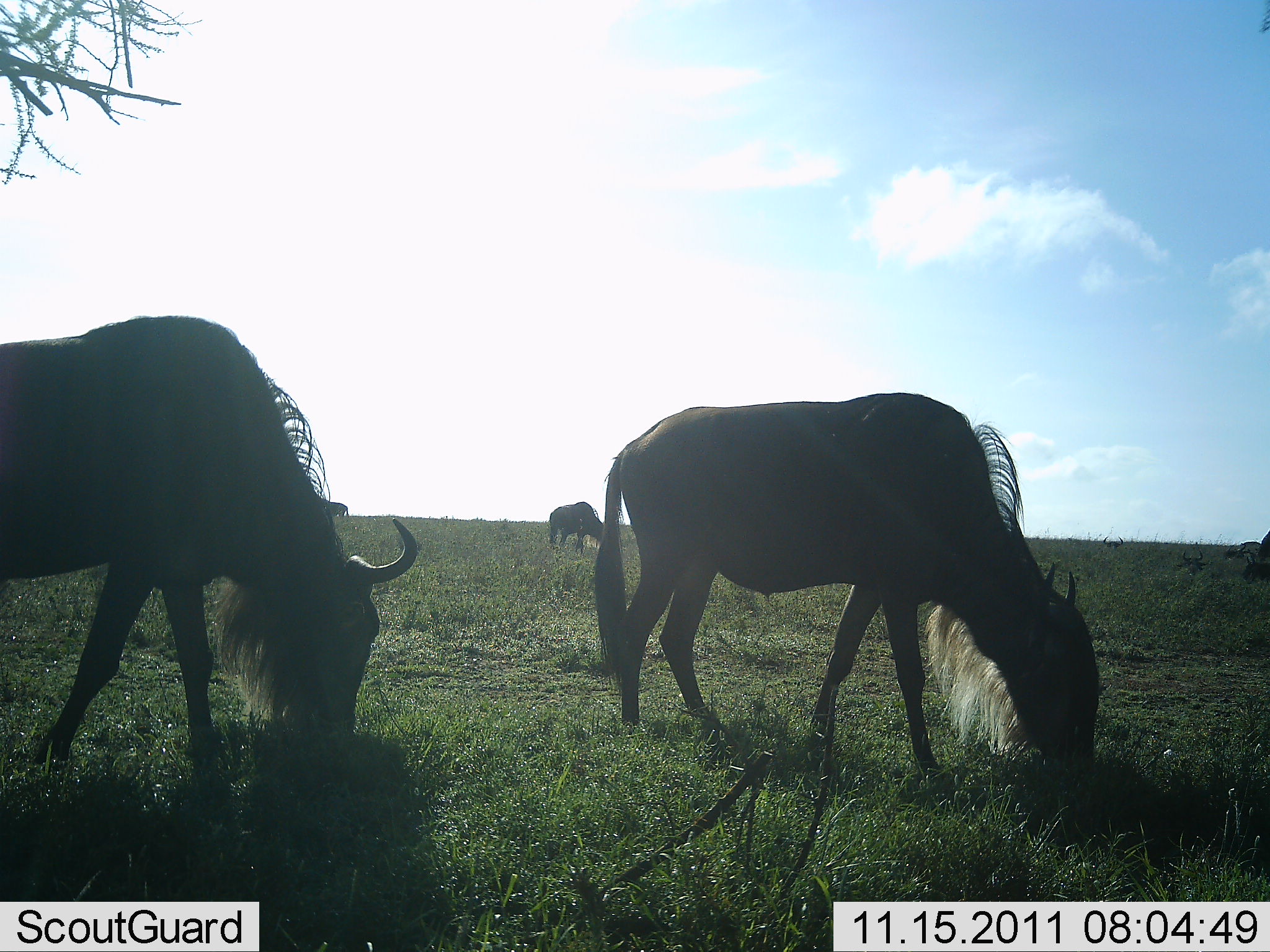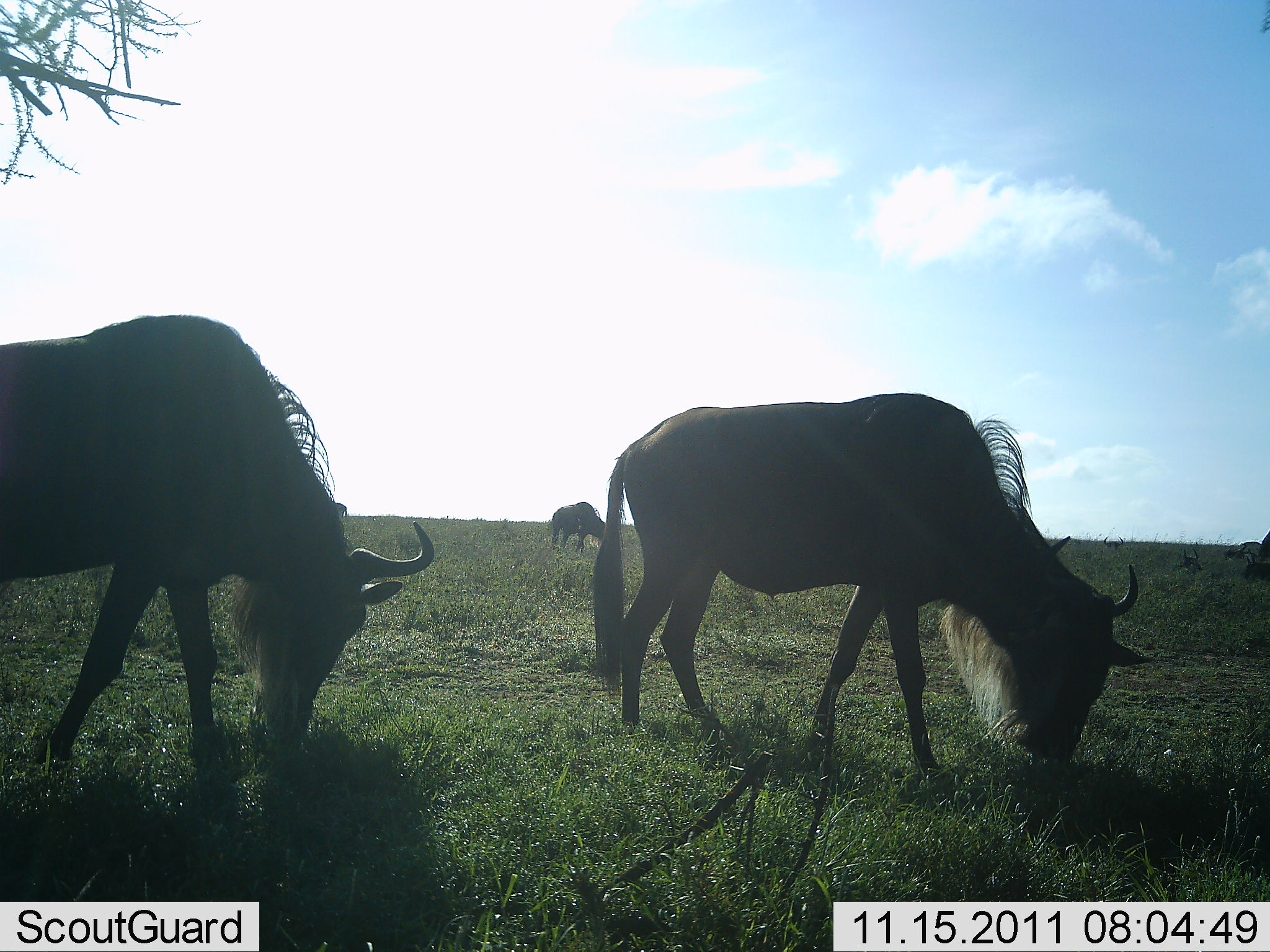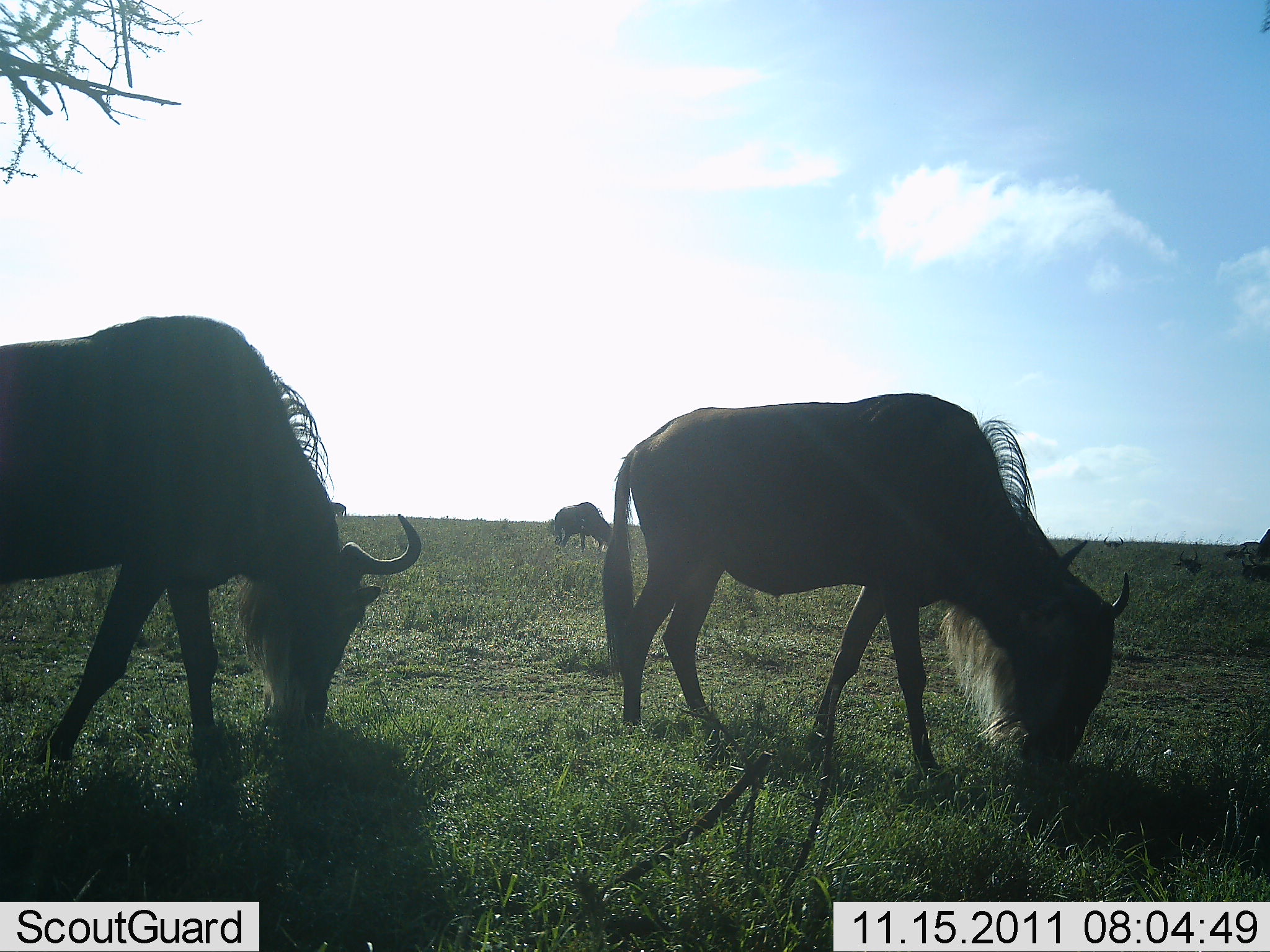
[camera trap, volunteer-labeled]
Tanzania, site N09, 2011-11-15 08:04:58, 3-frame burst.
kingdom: Animalia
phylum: Chordata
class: Mammalia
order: Artiodactyla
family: Bovidae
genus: Connochaetes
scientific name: Connochaetes taurinus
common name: blue wildebeest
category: wildebeest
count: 4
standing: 30%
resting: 0%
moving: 10%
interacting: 0%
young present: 0%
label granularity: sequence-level